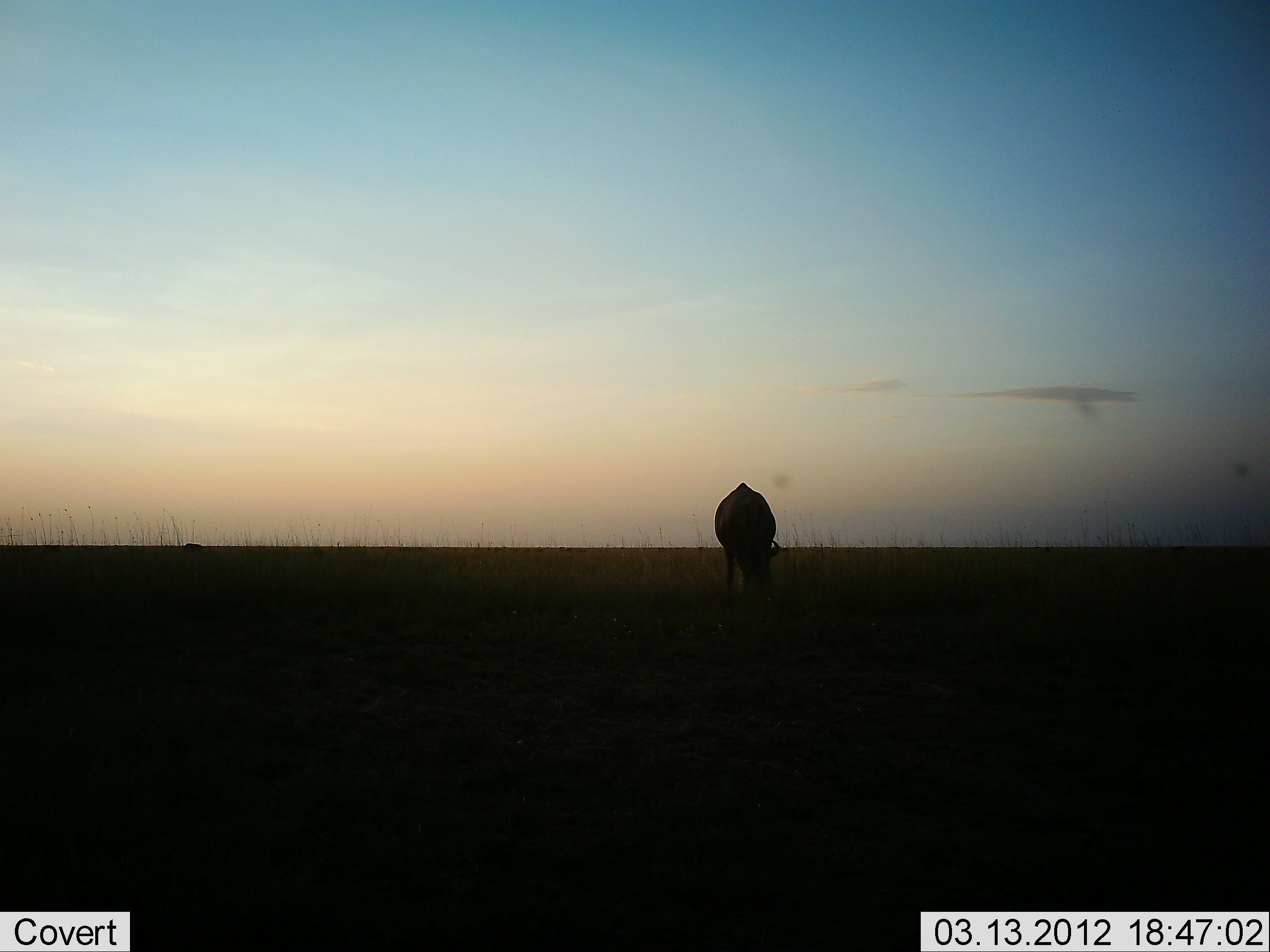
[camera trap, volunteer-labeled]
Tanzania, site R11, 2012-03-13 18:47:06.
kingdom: Animalia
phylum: Chordata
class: Mammalia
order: Artiodactyla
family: Bovidae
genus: Connochaetes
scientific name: Connochaetes taurinus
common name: blue wildebeest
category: wildebeest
Wildebeest (blue wildebeest) (Connochaetes taurinus), count 1. Behavior (volunteer vote fractions): standing 7%, resting 0%, moving 7%, interacting 7%. Young present (vote fraction): 0%. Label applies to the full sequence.